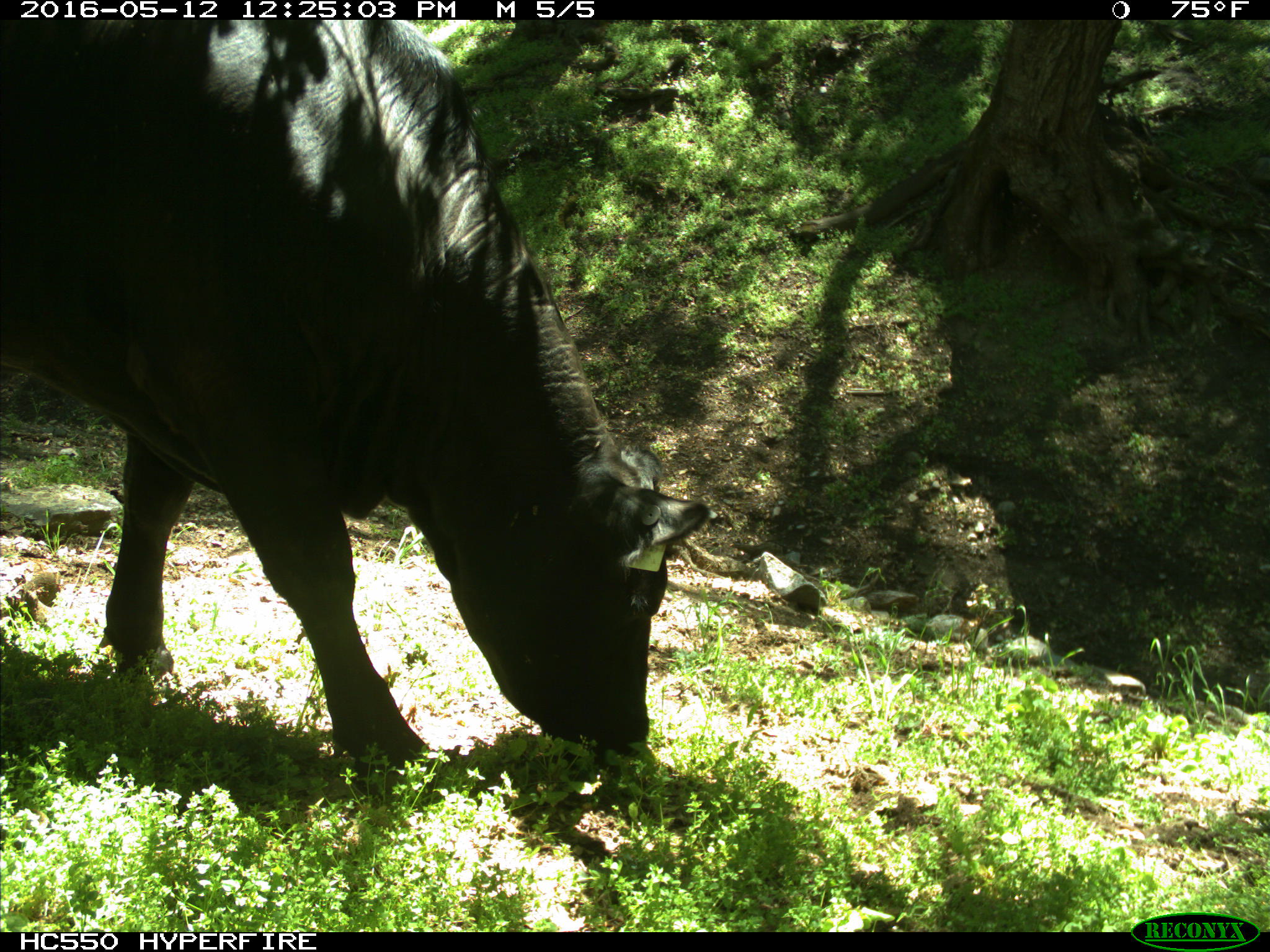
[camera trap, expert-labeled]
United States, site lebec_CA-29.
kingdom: Animalia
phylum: Chordata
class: Mammalia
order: Artiodactyla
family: Bovidae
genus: Bos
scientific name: Bos taurus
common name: domestic cow